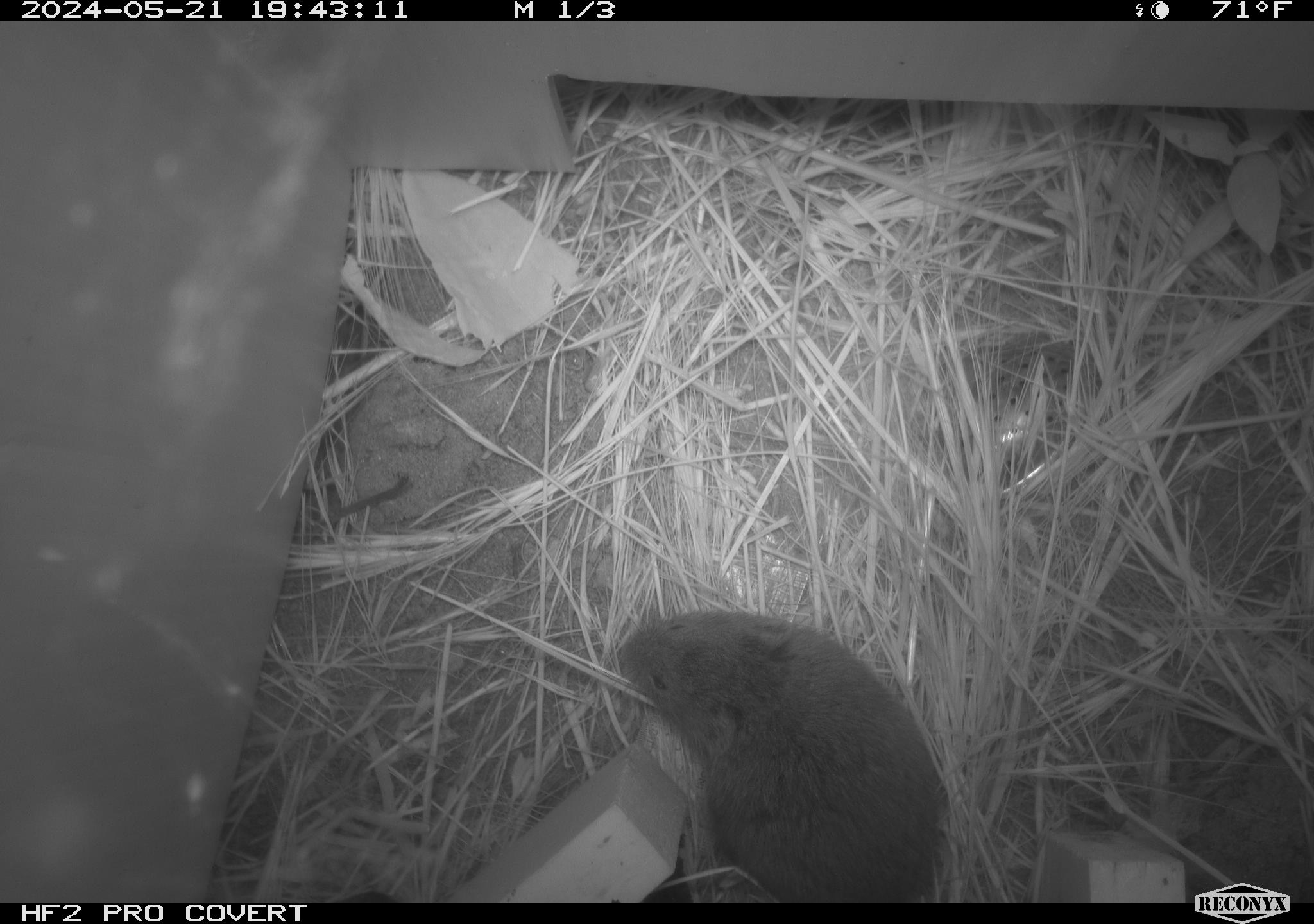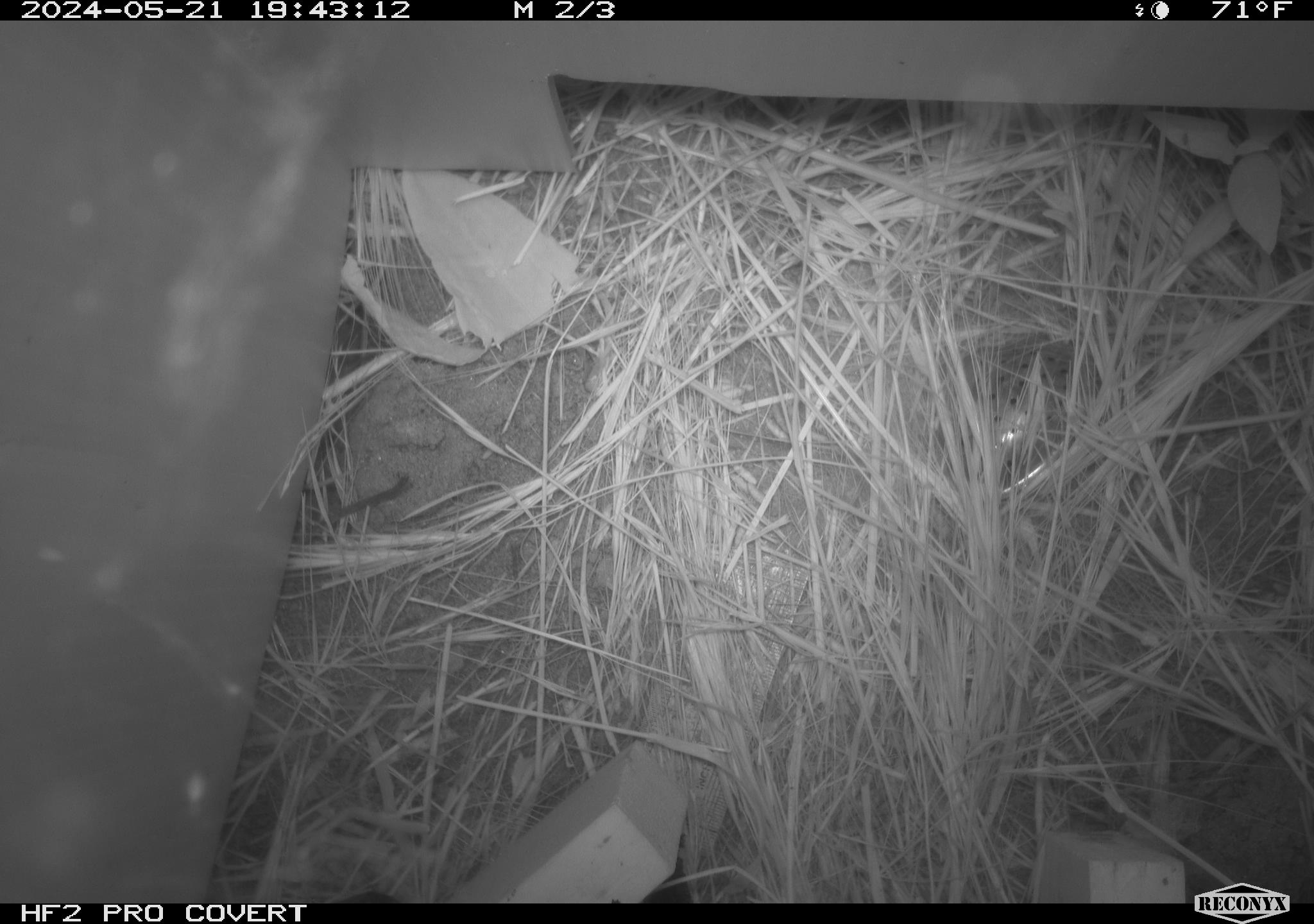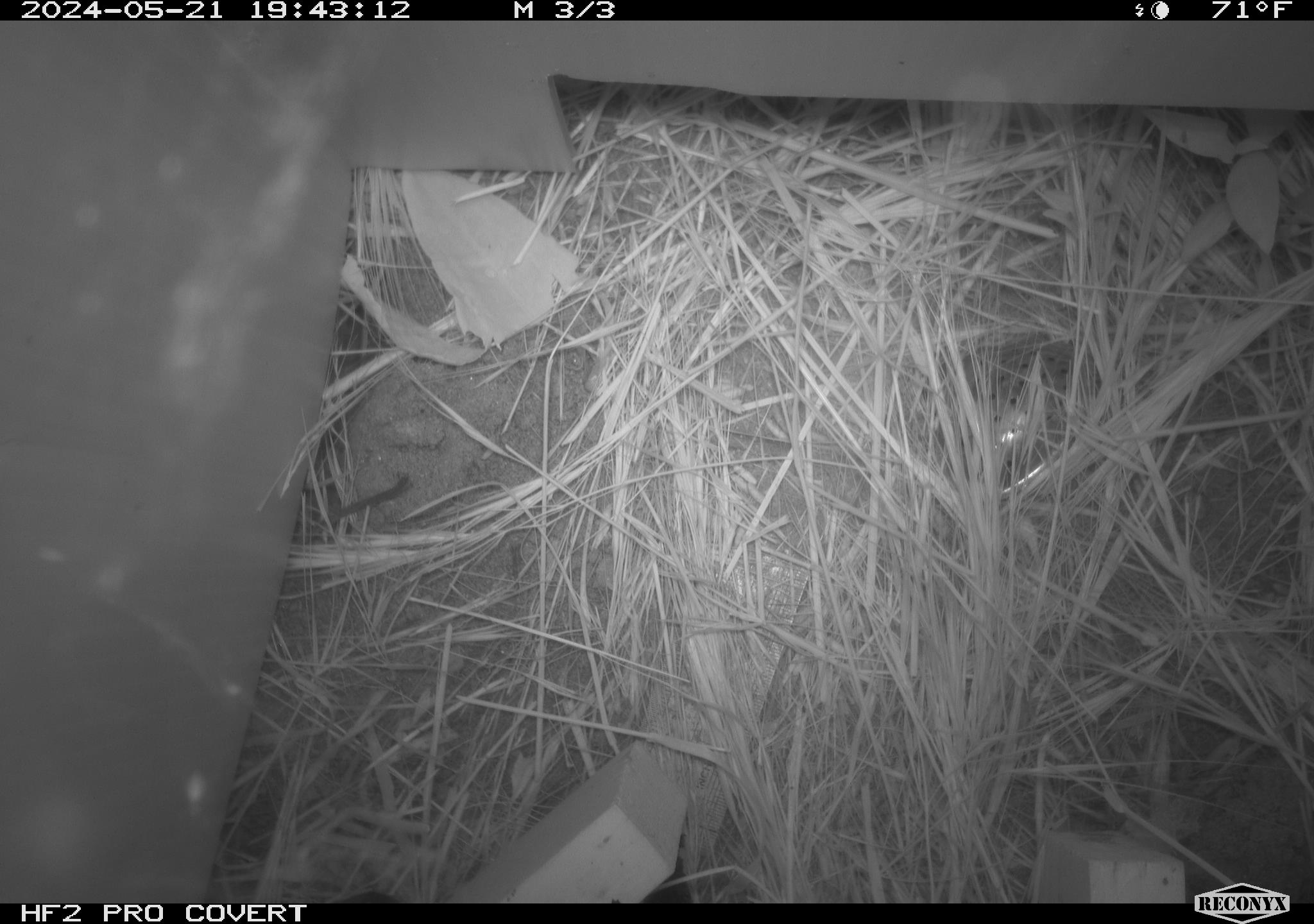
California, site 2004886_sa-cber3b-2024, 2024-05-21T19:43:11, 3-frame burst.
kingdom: Animalia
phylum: Chordata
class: Mammalia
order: Rodentia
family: Cricetidae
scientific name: Arvicolinae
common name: voles, lemmings, and muskrats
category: arvicolinae subfamily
Arvicolinae subfamily (voles, lemmings, and muskrats) (Arvicolinae).